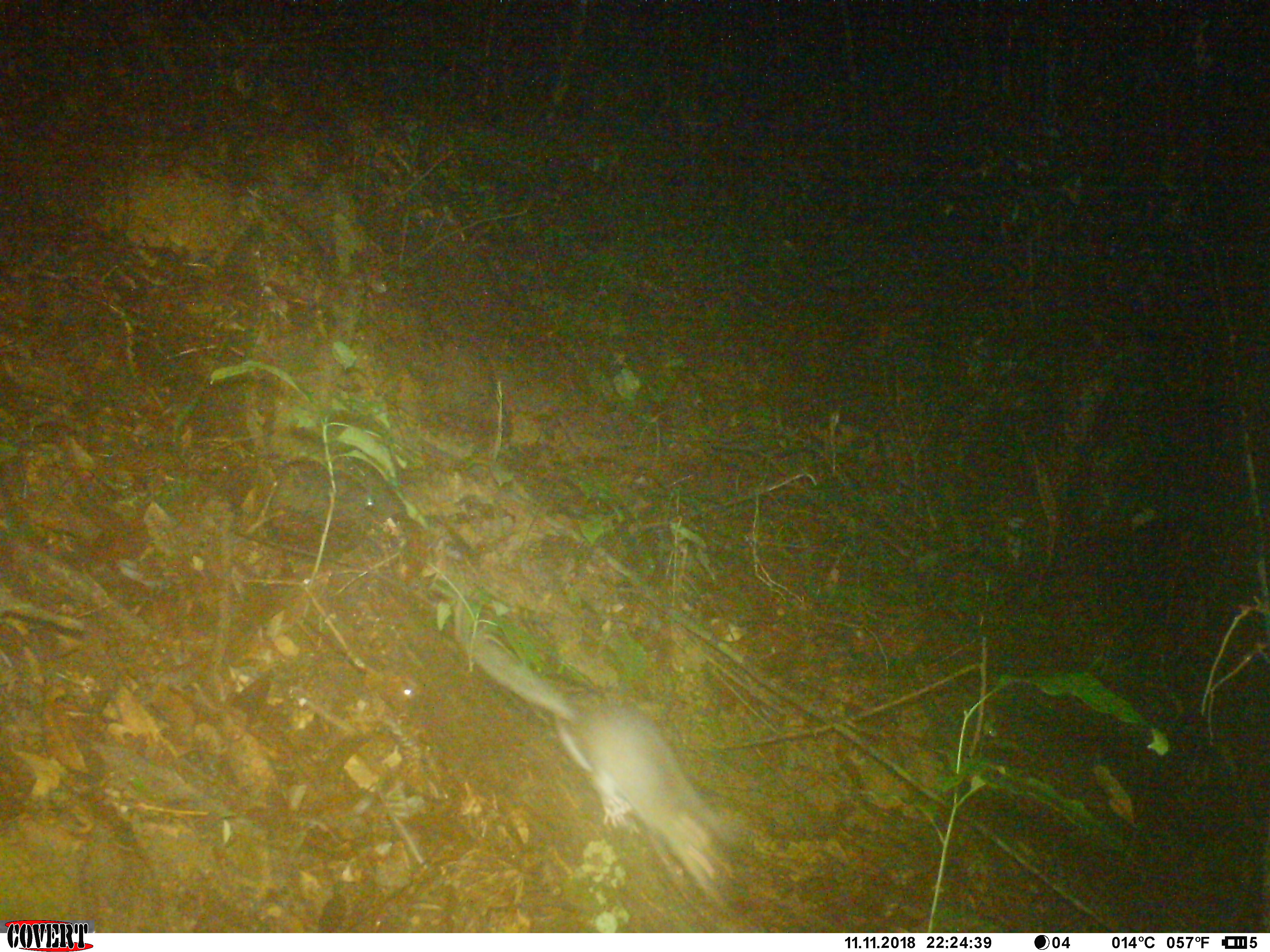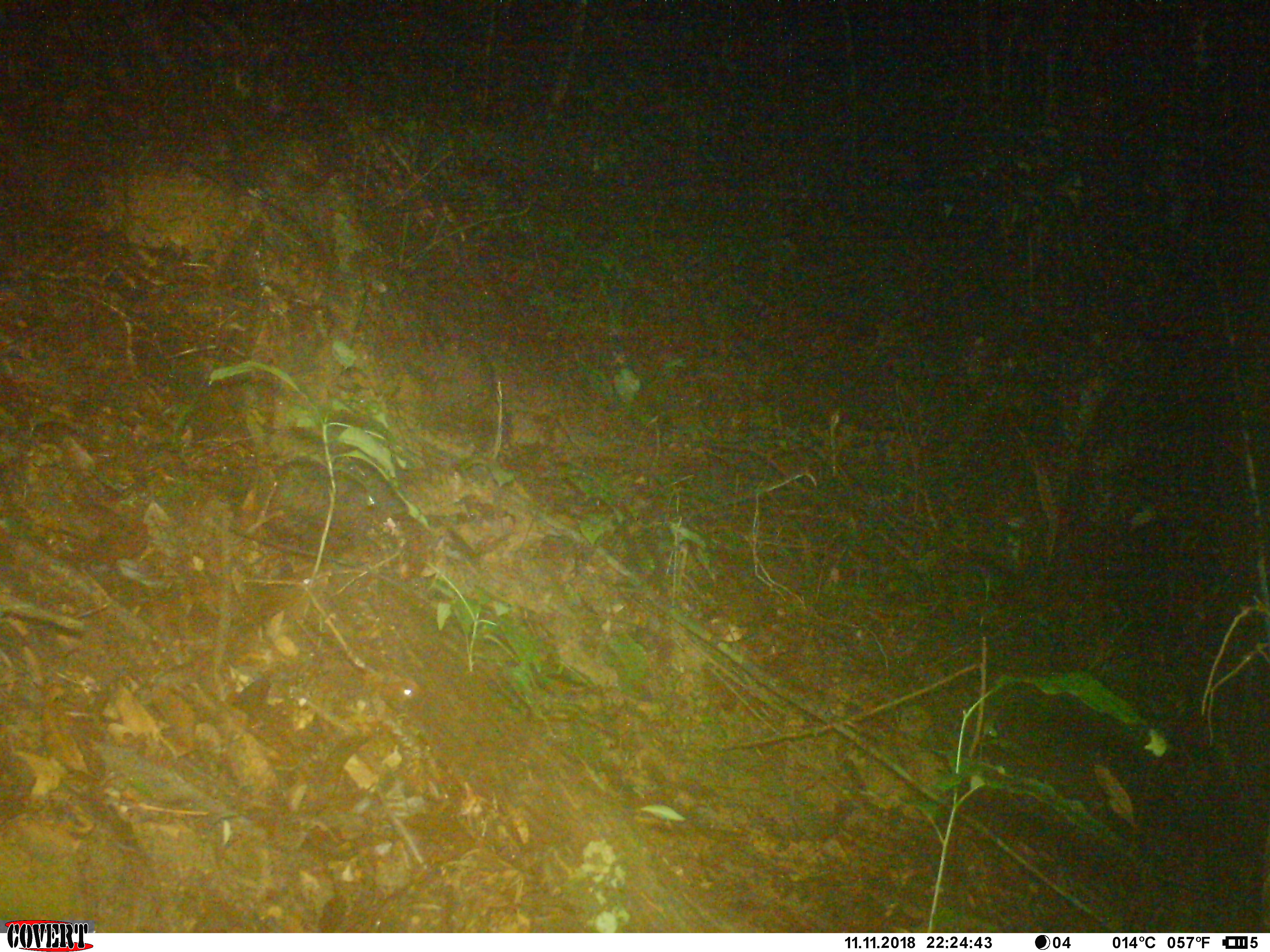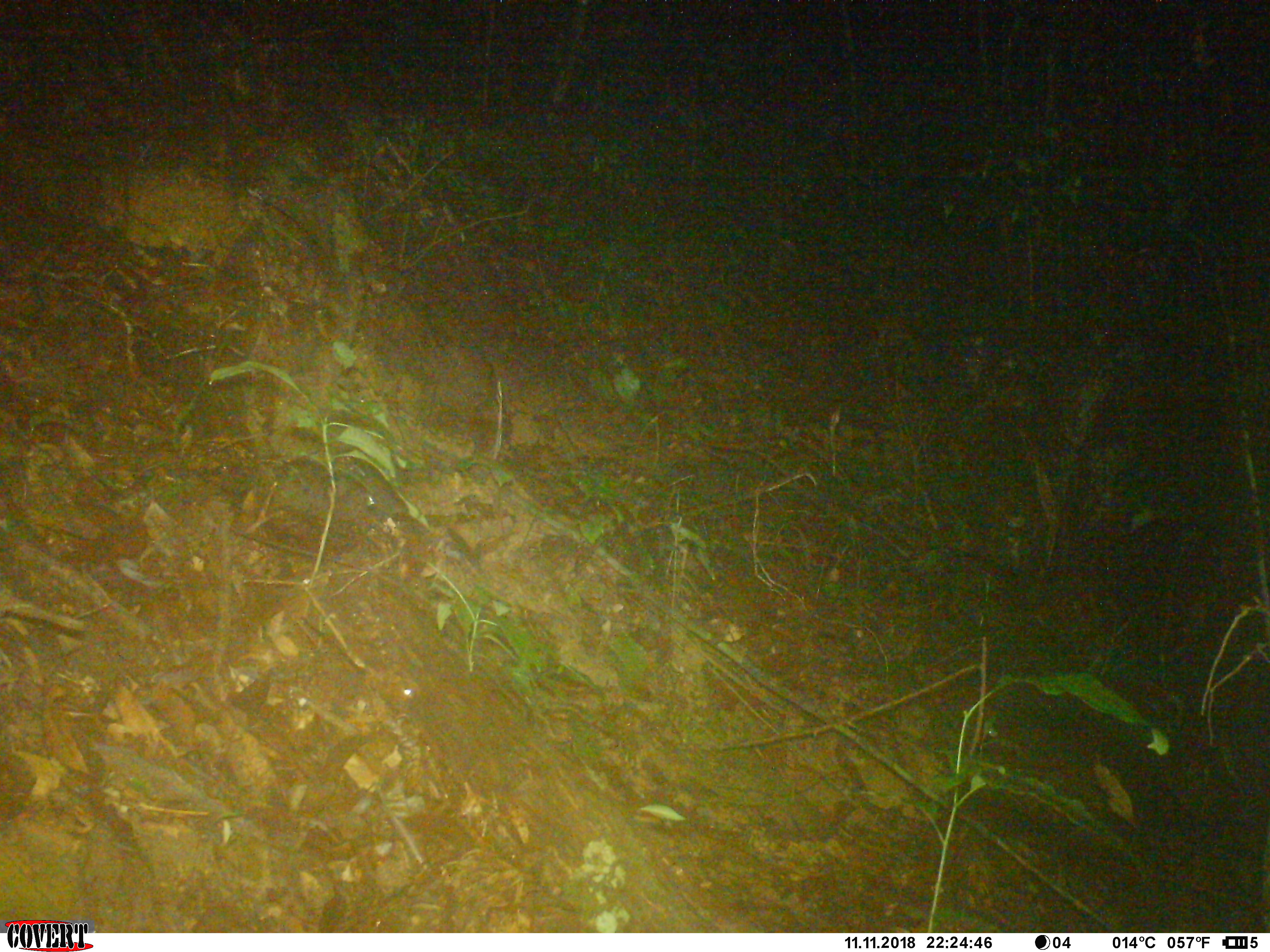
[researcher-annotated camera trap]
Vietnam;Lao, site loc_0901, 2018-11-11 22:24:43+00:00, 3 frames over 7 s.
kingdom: Animalia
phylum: Chordata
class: Mammalia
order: Rodentia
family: Muridae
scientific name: Muridae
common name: old-world mice and rats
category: unidentified murid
Unidentified murid (old-world mice and rats) (Muridae). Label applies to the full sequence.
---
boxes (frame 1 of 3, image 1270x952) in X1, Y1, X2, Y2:
unidentified murid: 463, 629, 735, 898